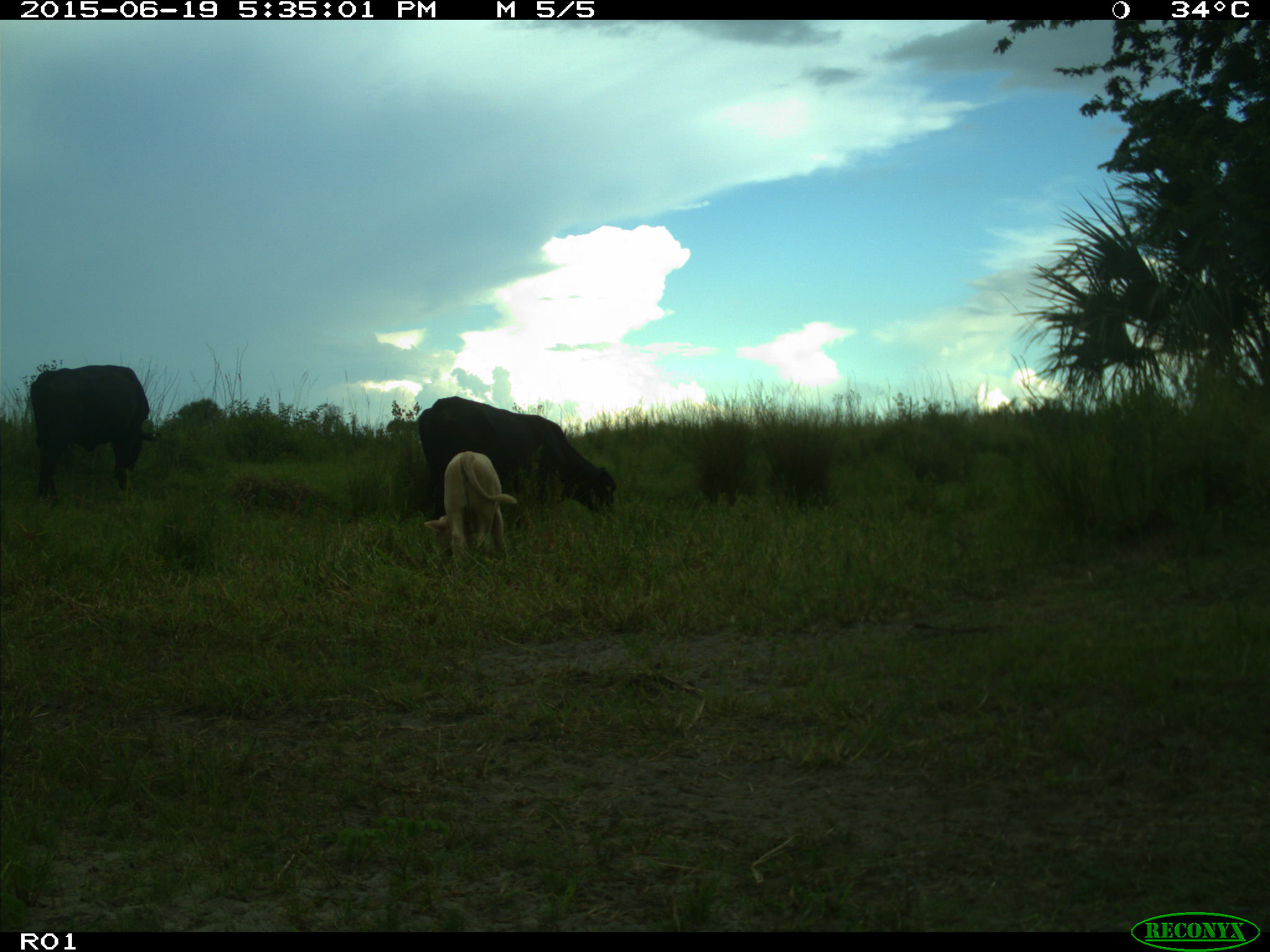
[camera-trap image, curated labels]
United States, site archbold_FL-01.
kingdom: Animalia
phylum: Chordata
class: Mammalia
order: Artiodactyla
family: Bovidae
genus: Bos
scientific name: Bos taurus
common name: domestic cow